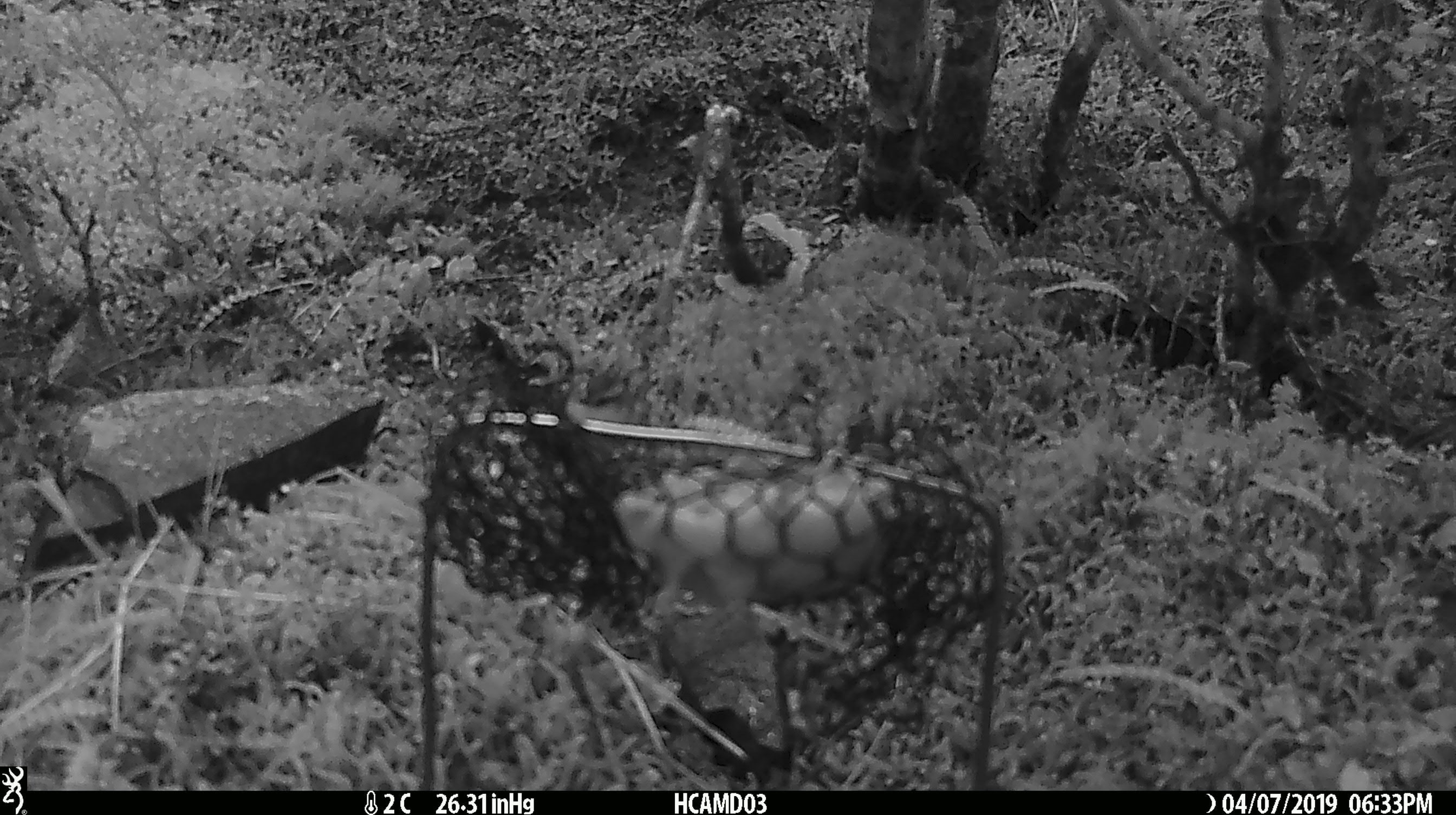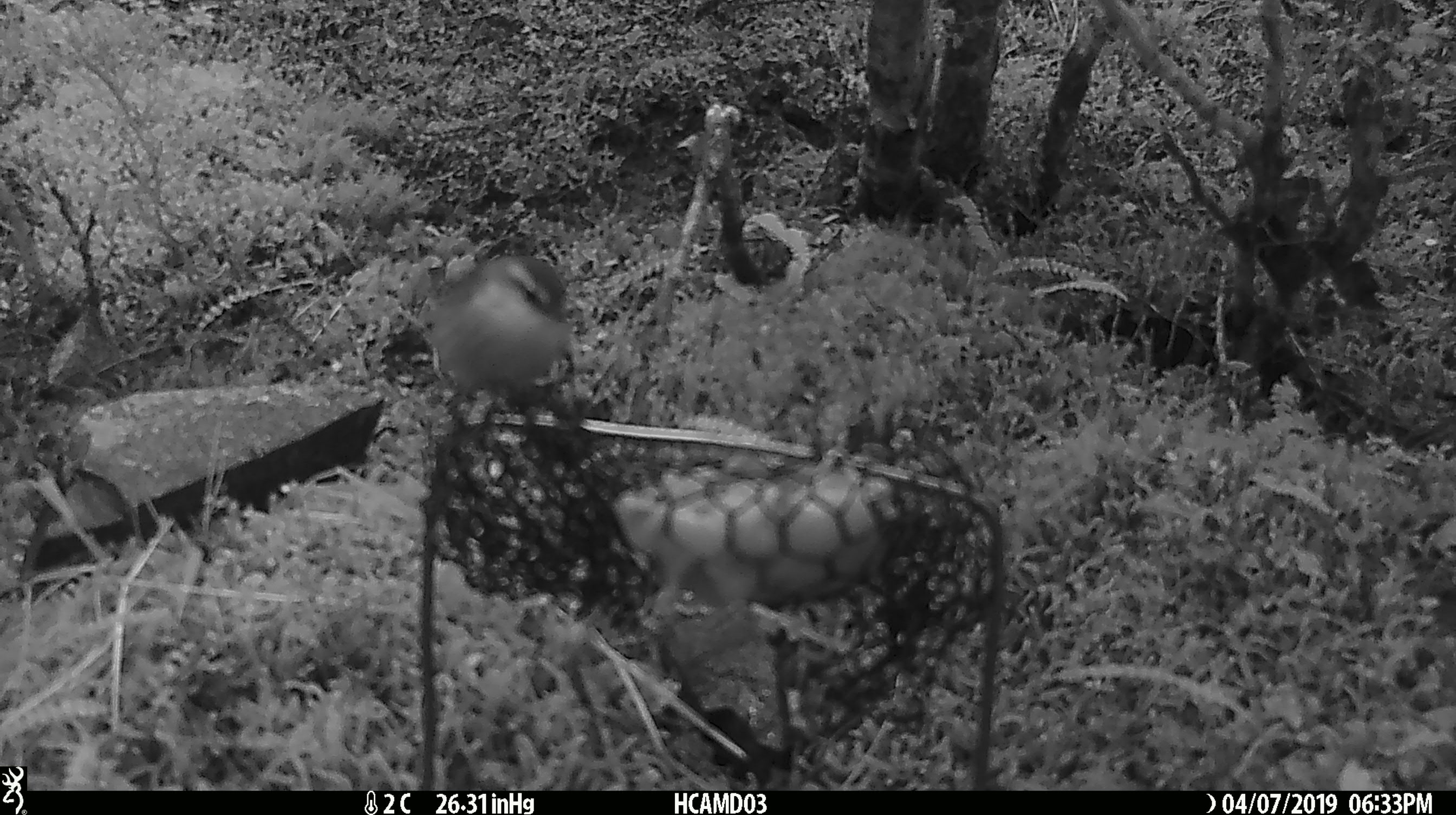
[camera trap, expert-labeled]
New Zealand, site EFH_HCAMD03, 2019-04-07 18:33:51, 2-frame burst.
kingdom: Animalia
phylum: Chordata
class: Aves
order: Passeriformes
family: Acanthisittidae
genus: Acanthisitta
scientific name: Acanthisitta chloris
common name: rifleman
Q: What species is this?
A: Rifleman (Acanthisitta chloris).